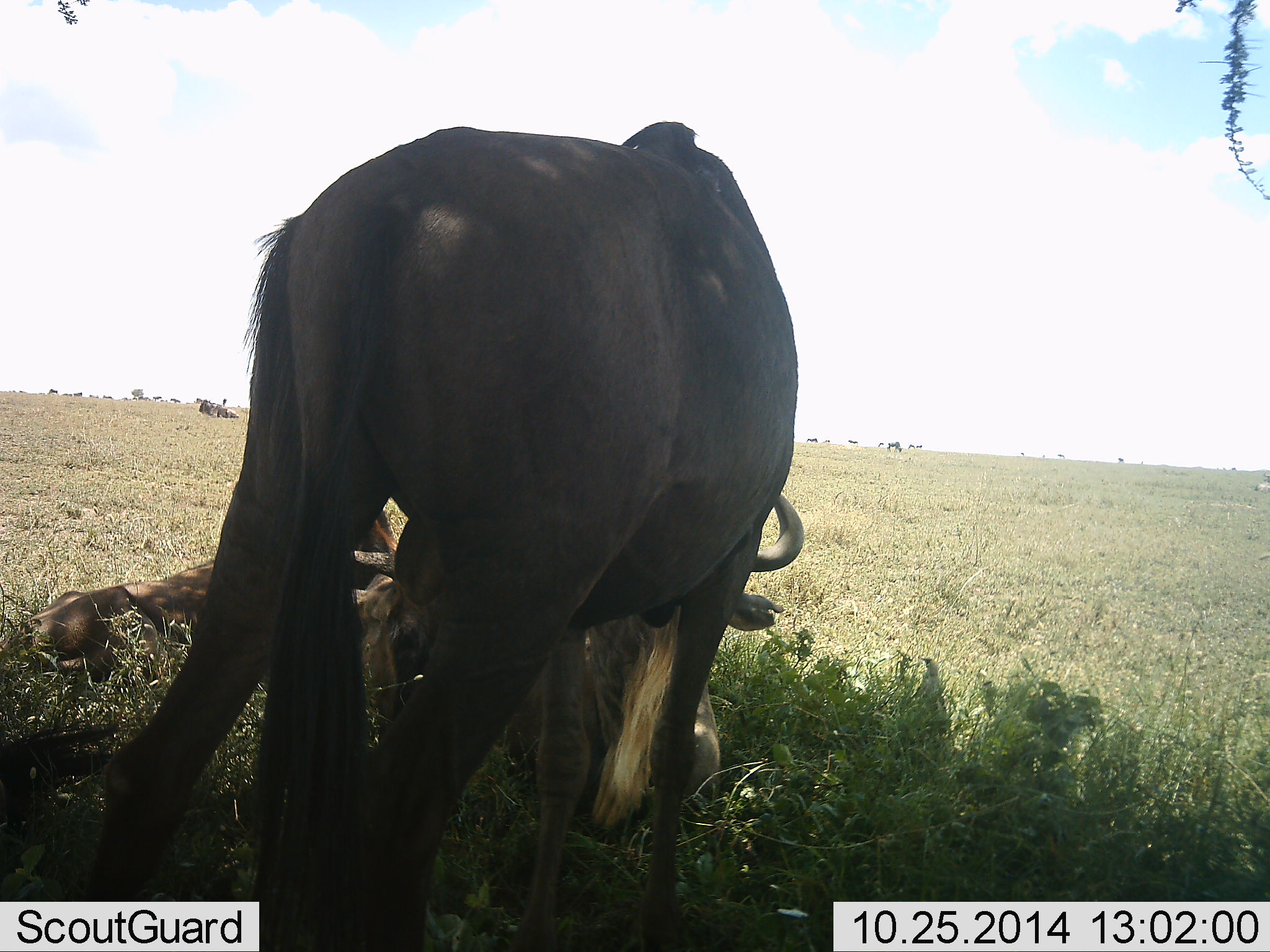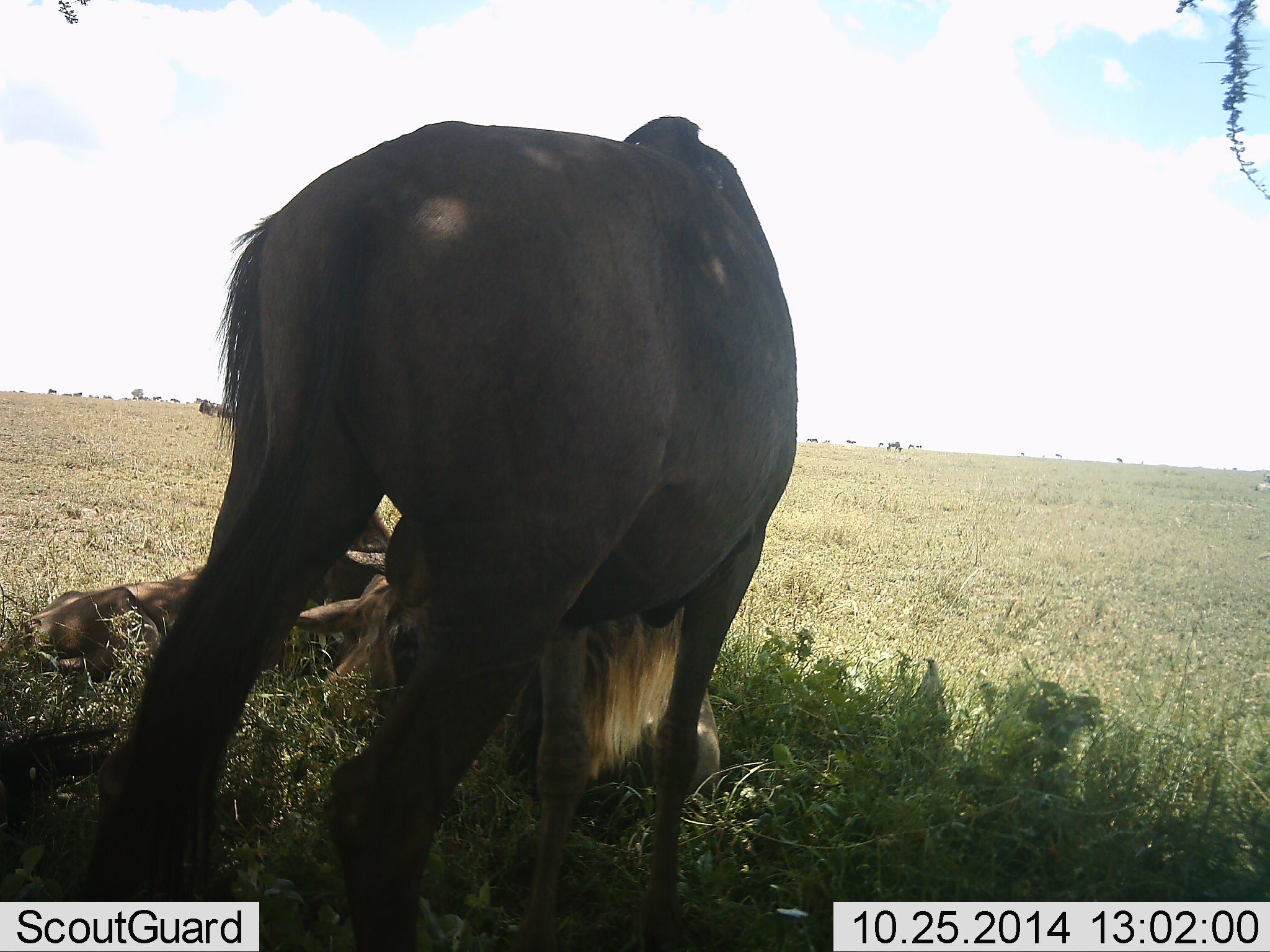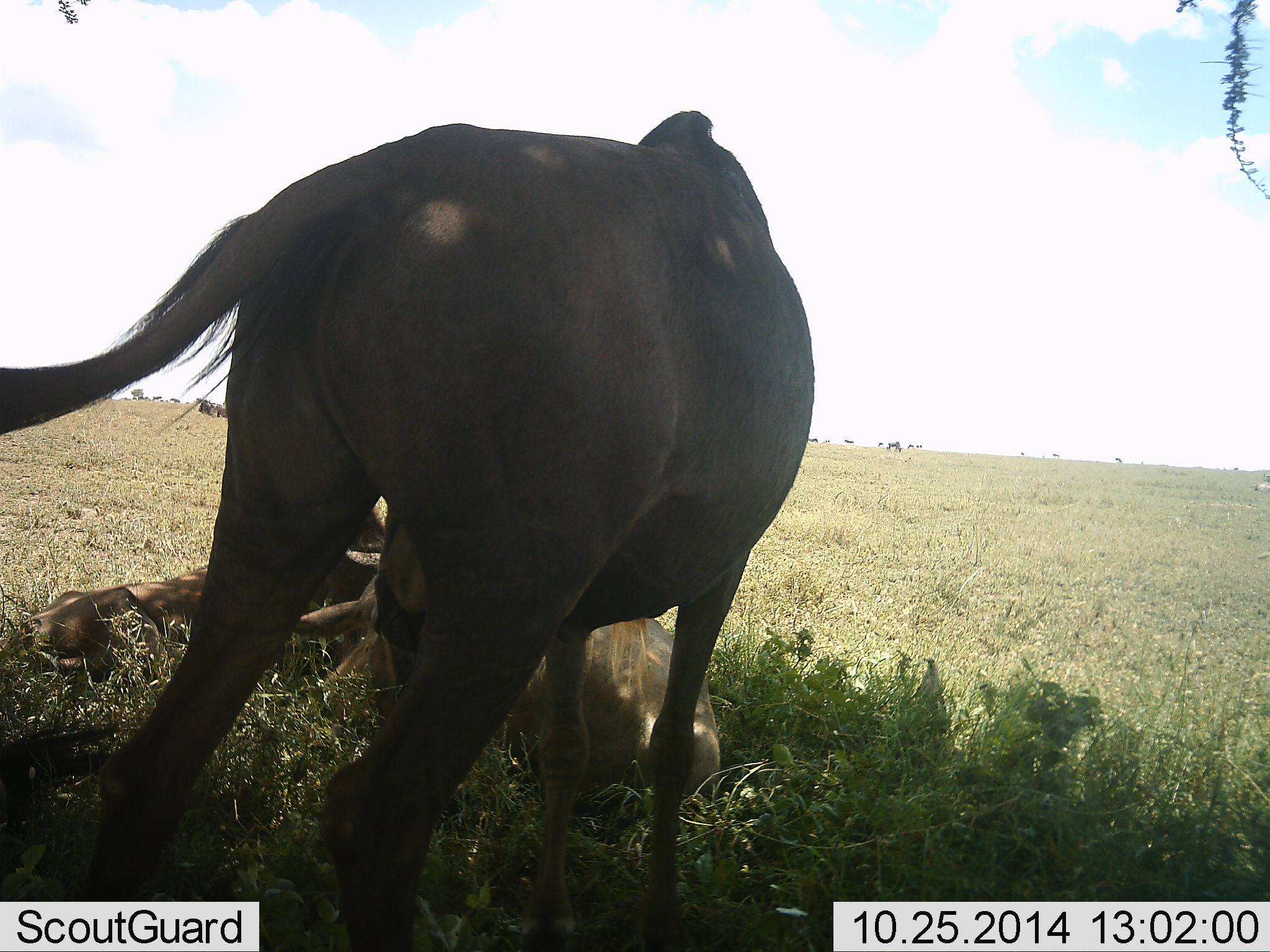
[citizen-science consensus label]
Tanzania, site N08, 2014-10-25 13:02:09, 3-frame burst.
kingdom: Animalia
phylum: Chordata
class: Mammalia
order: Artiodactyla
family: Bovidae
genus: Connochaetes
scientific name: Connochaetes taurinus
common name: blue wildebeest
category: wildebeest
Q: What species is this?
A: Wildebeest (blue wildebeest) (Connochaetes taurinus).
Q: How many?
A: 2.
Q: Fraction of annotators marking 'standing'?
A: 100%.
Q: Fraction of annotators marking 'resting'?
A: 100%.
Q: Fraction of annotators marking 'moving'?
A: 10%.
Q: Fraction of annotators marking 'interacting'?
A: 0%.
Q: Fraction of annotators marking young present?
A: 0%.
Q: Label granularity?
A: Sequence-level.